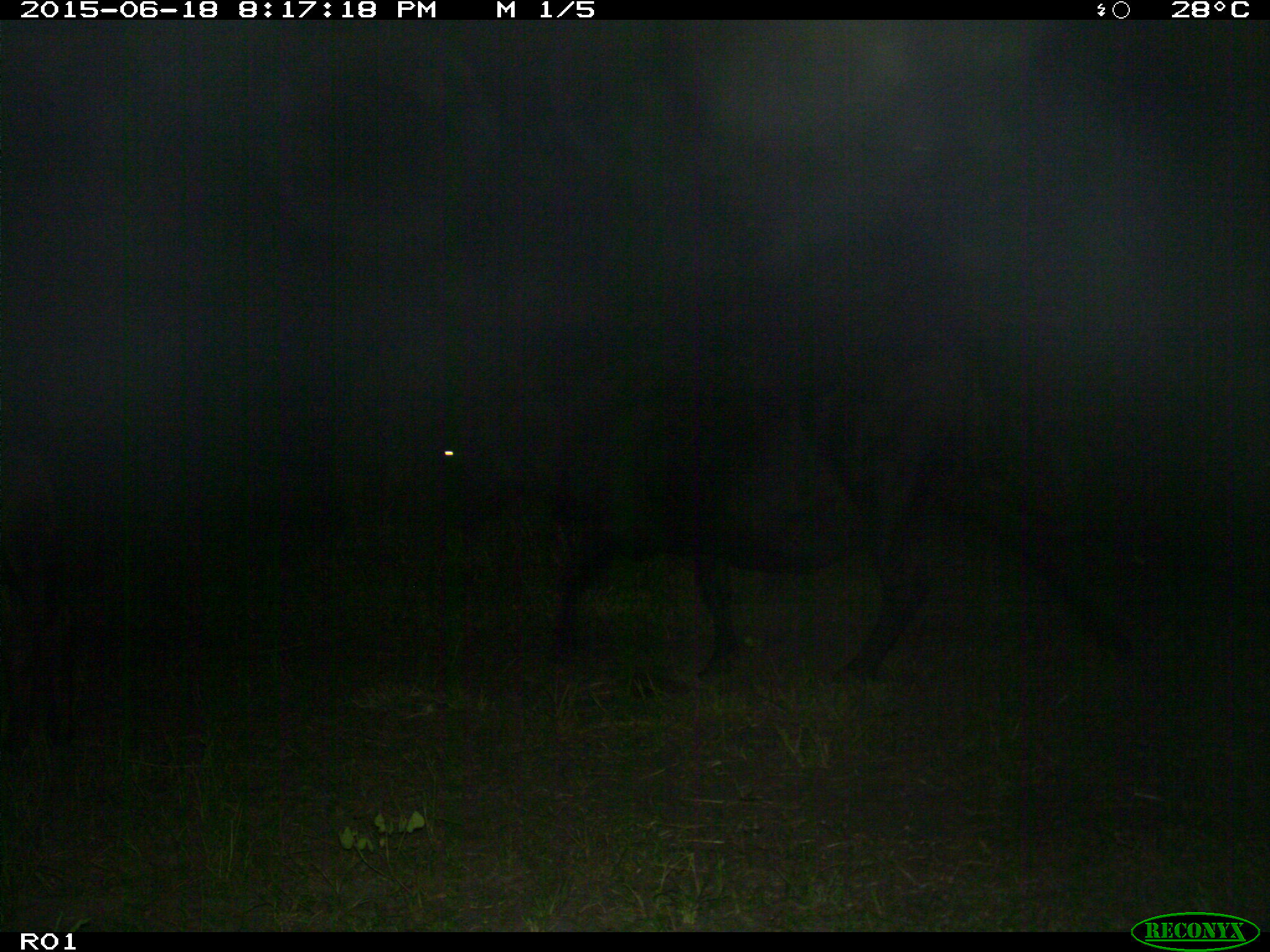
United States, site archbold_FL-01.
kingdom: Animalia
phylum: Chordata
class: Mammalia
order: Artiodactyla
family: Bovidae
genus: Bos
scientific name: Bos taurus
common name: domestic cow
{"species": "Bos taurus (domestic cow)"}